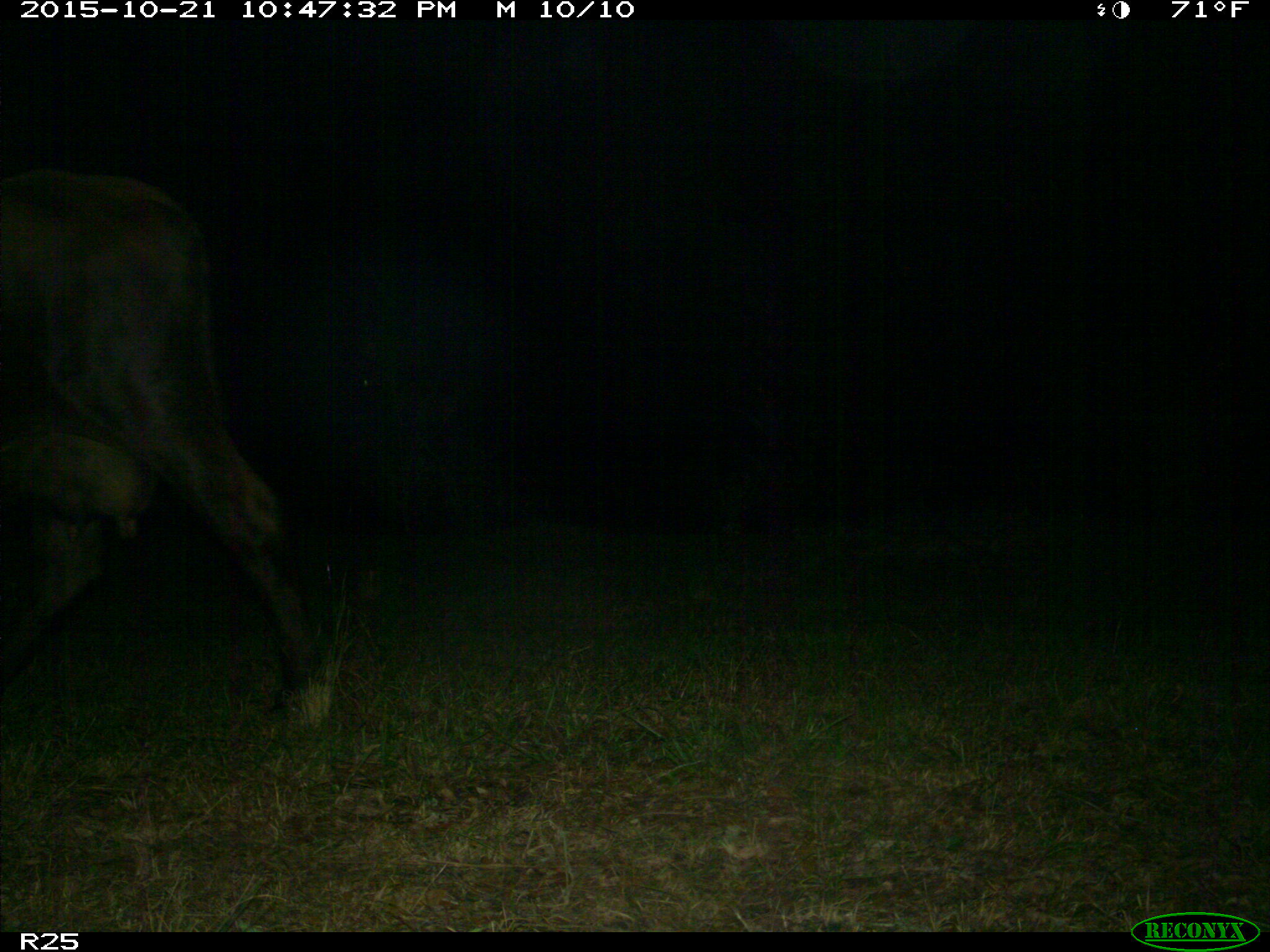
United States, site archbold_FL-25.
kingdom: Animalia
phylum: Chordata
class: Mammalia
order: Artiodactyla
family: Bovidae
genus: Bos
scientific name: Bos taurus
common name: domestic cow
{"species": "Bos taurus (domestic cow)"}